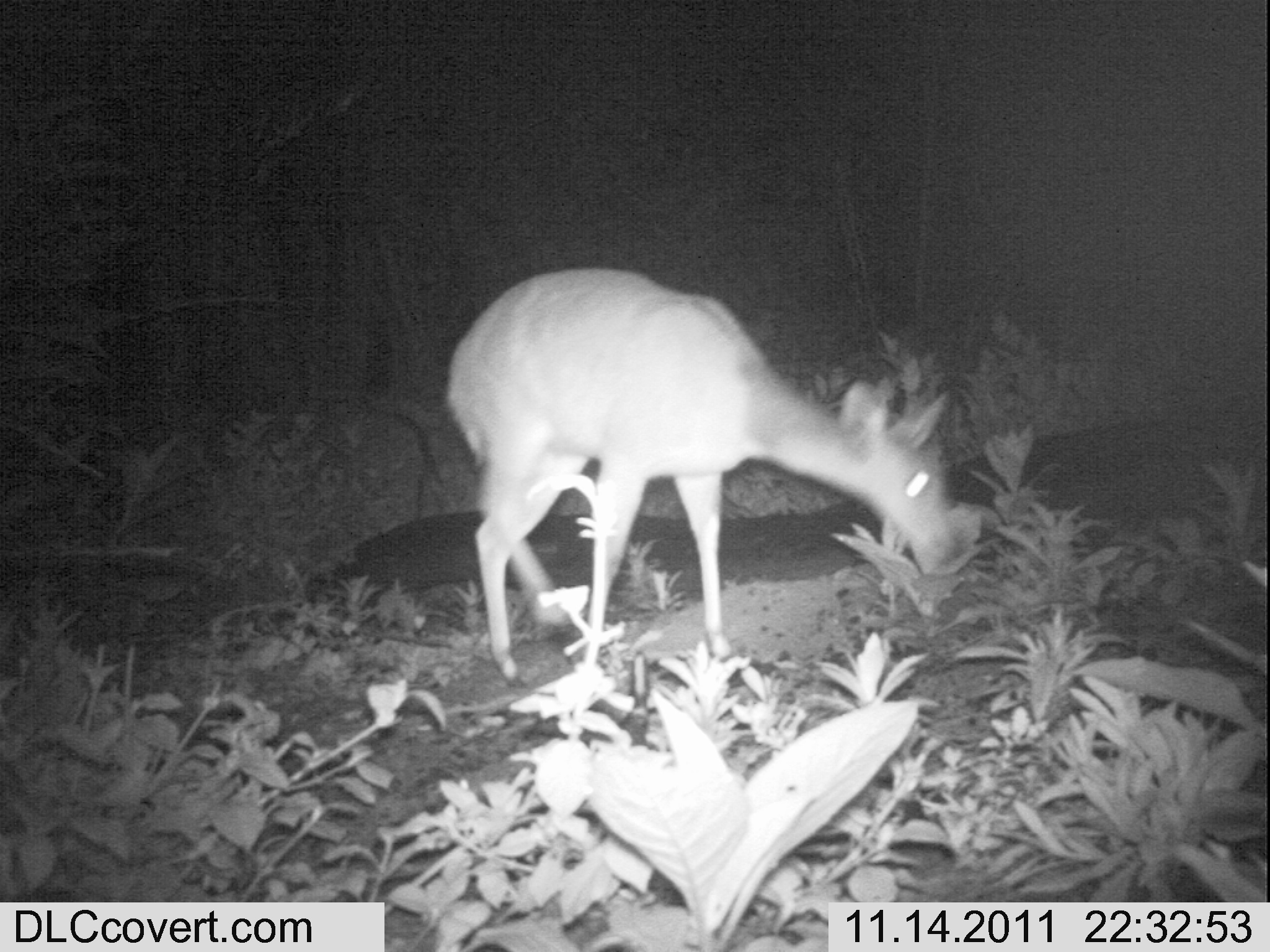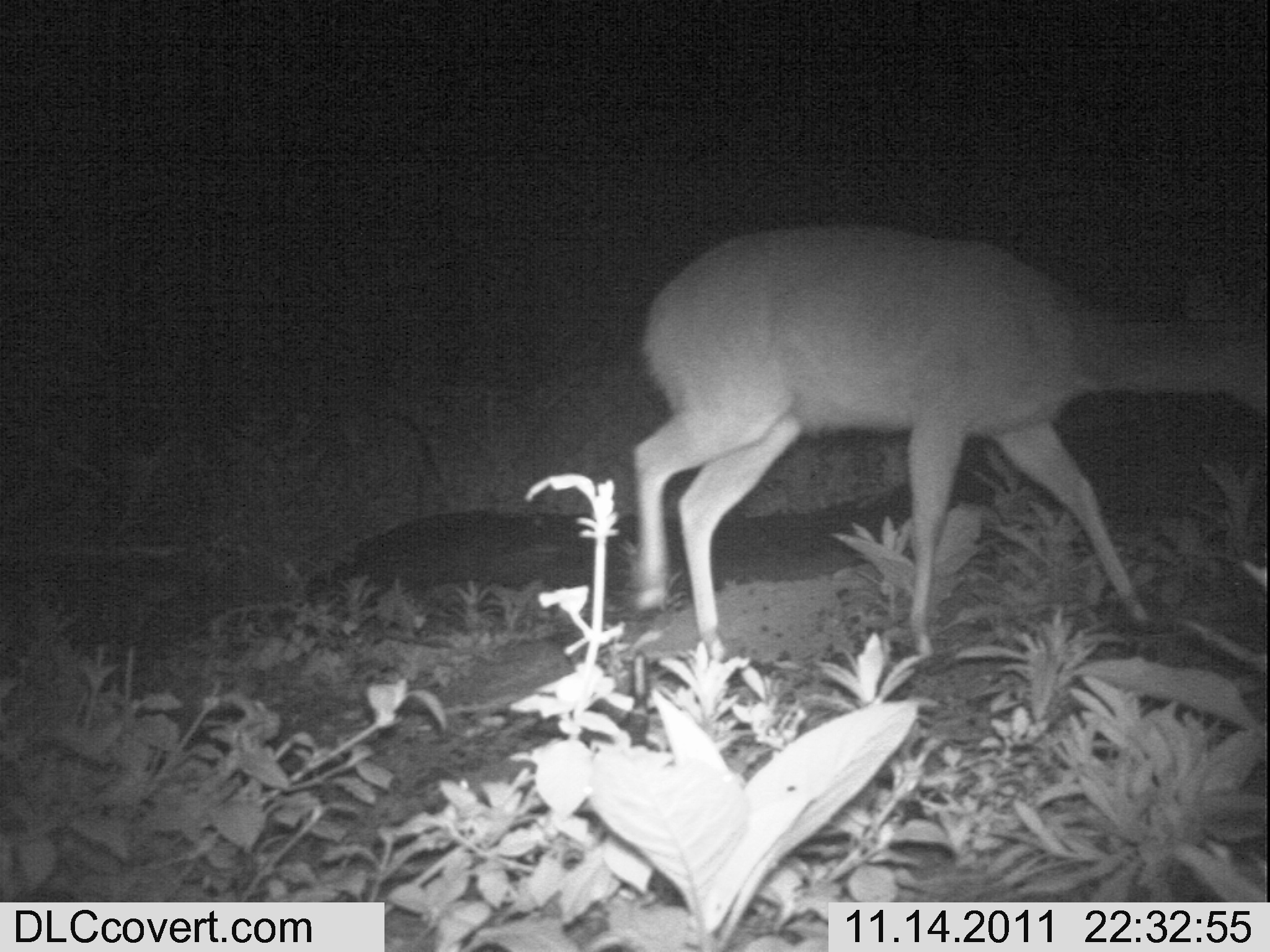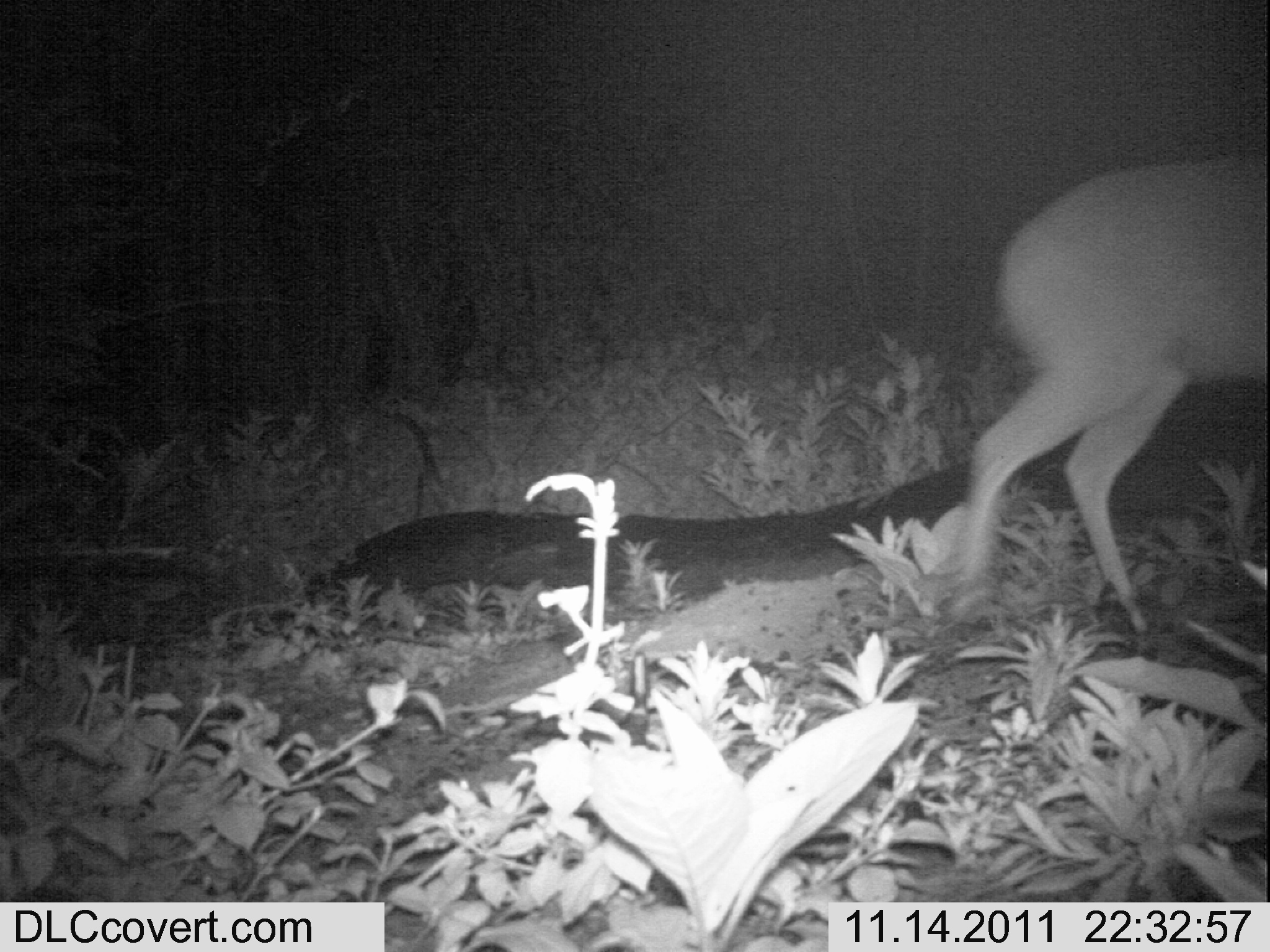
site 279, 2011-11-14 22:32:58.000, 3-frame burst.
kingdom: Animalia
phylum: Chordata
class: Mammalia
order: Artiodactyla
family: Bovidae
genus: Tragelaphus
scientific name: Tragelaphus scriptus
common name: bushbuck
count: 1